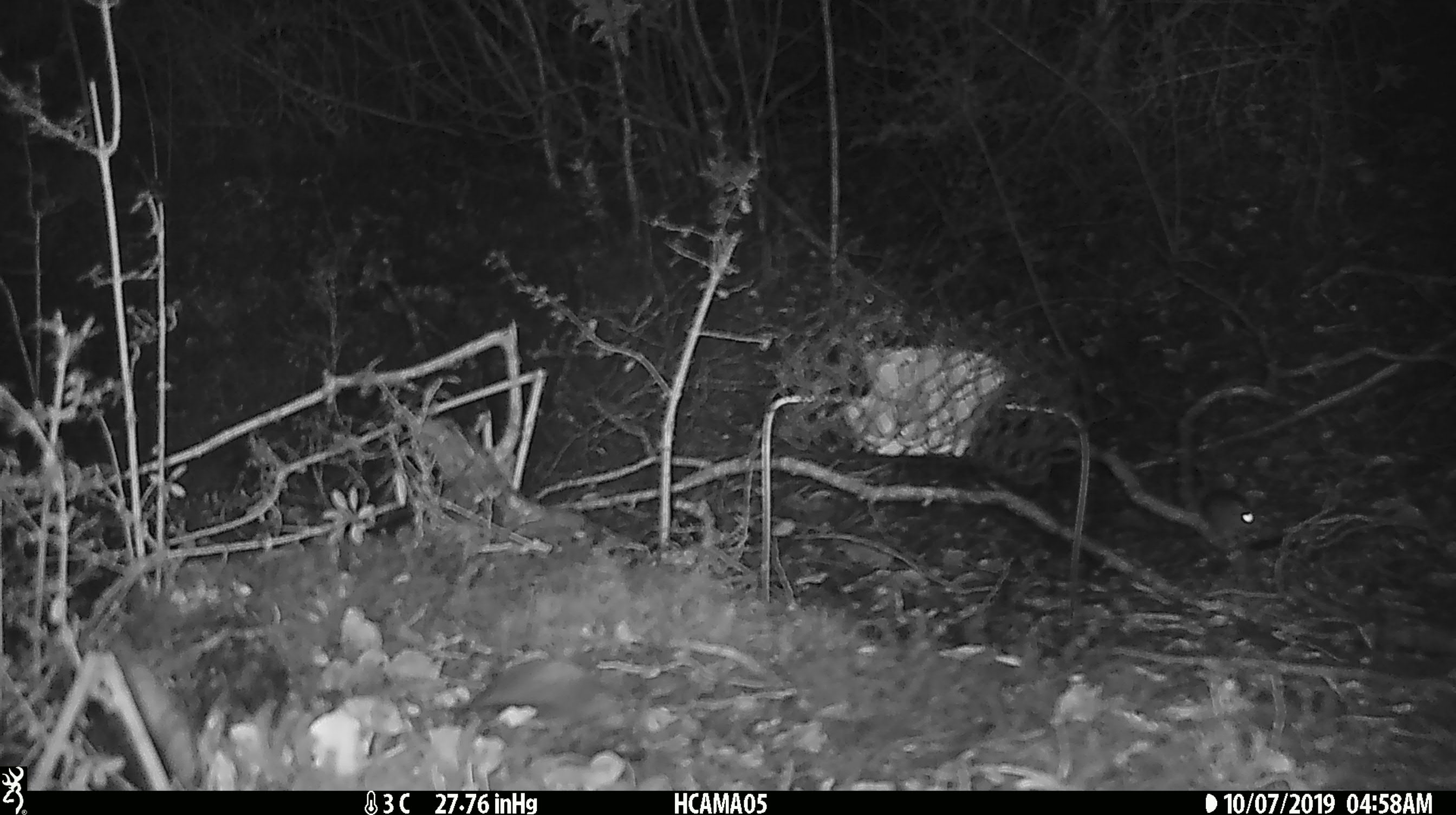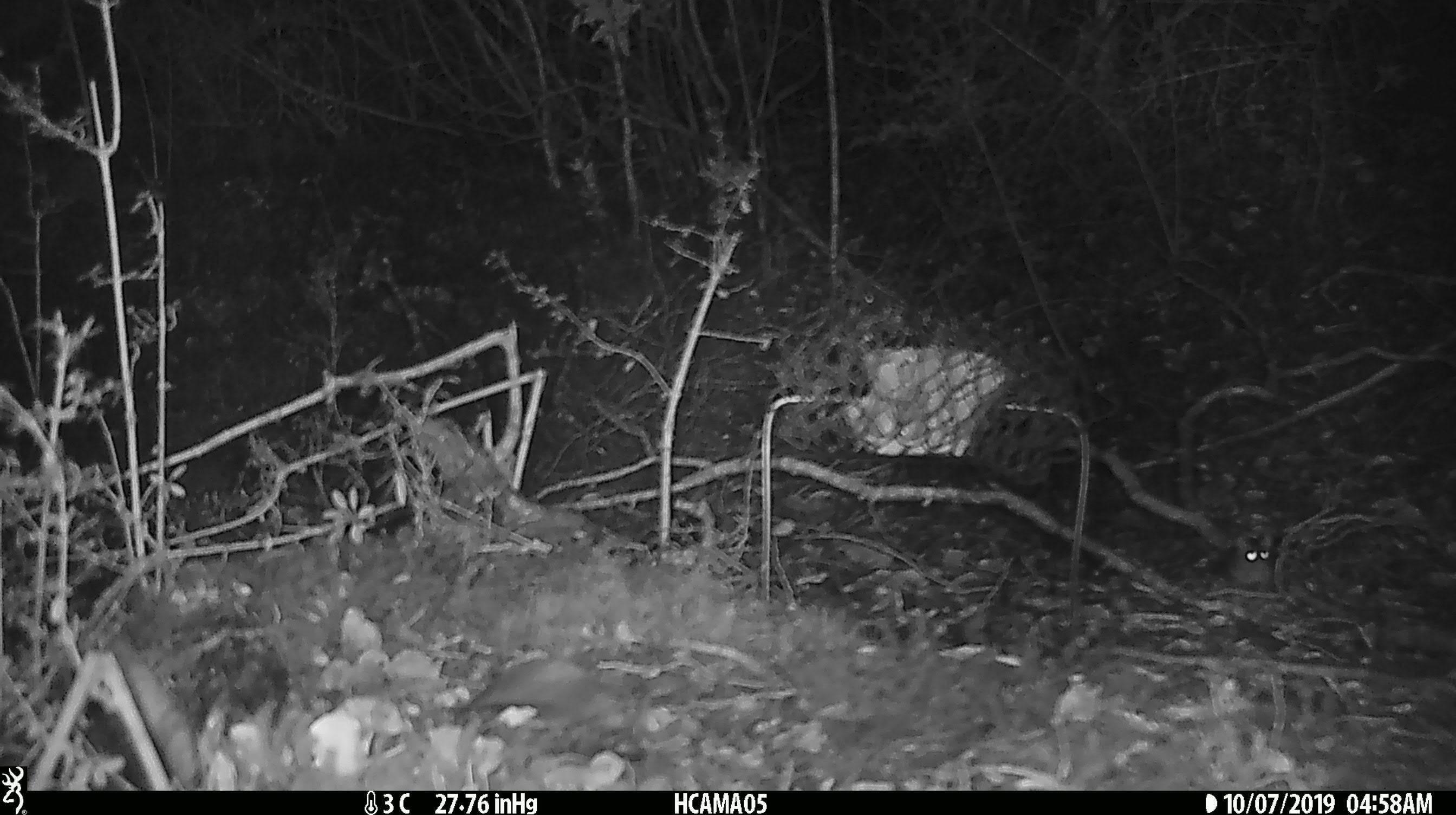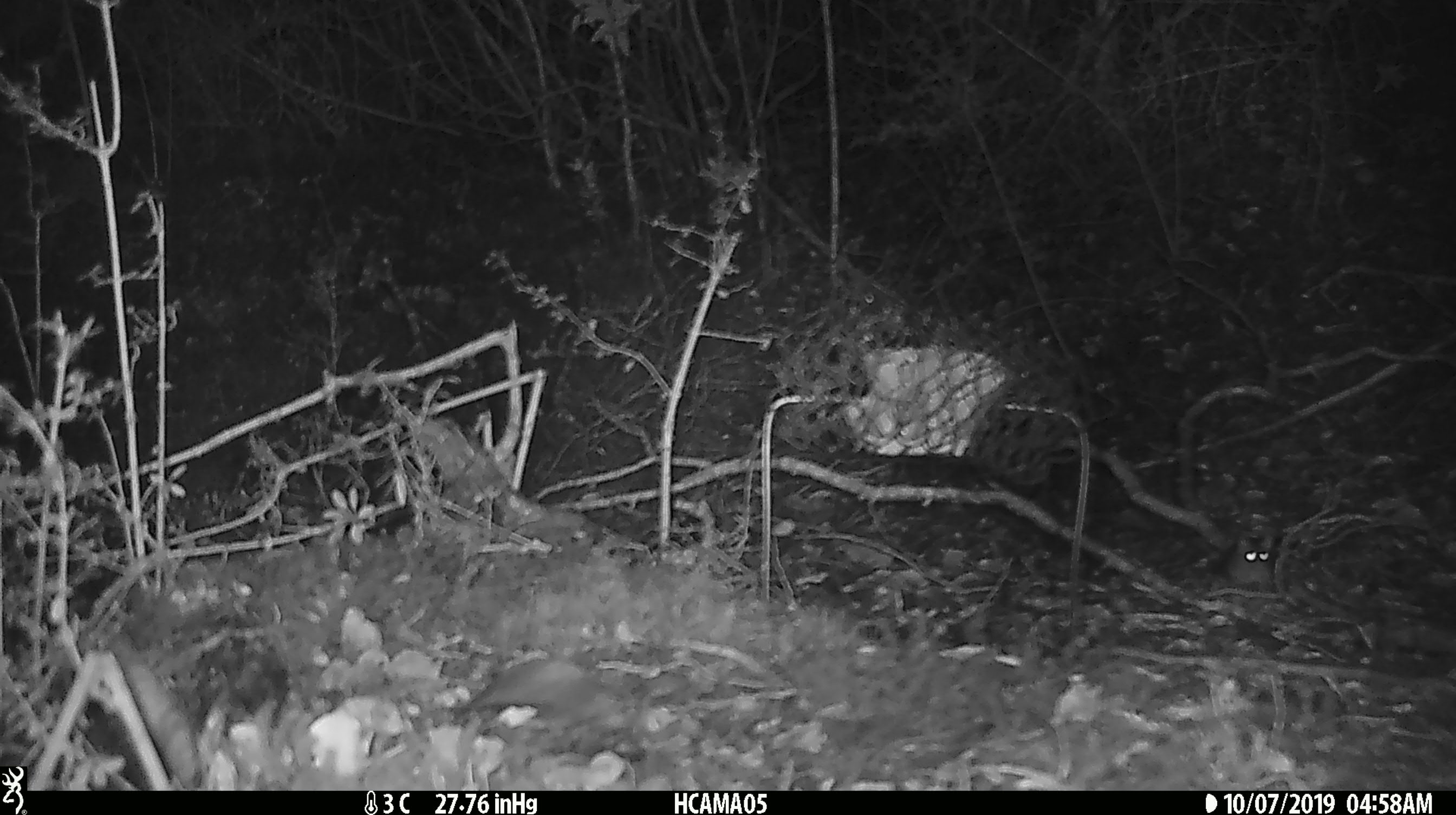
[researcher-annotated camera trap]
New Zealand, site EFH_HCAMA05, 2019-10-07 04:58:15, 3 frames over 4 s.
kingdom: Animalia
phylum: Chordata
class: Mammalia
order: Rodentia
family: Muridae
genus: Mus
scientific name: Mus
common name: mouse